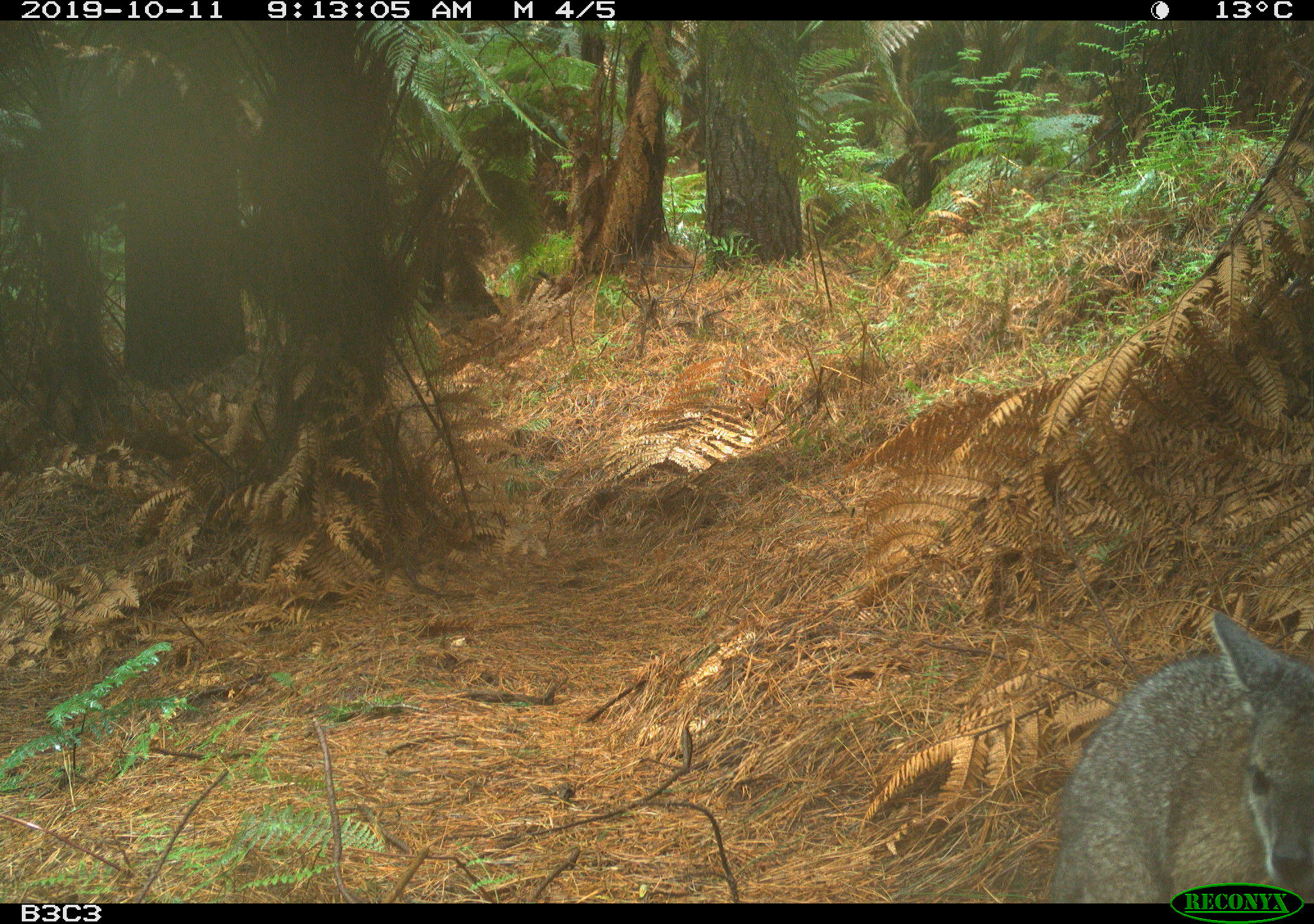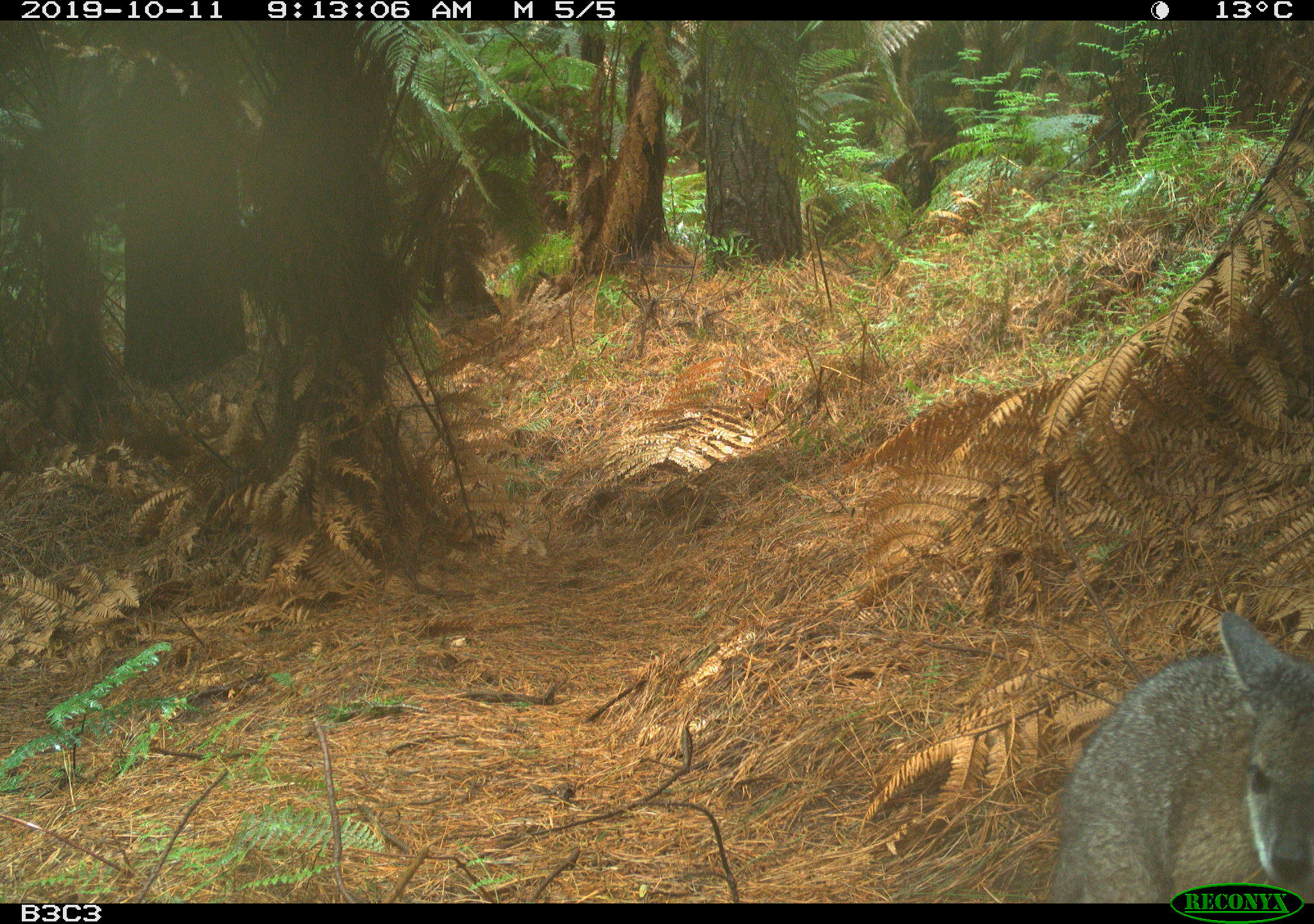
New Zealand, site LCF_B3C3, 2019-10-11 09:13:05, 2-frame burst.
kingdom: Animalia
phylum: Chordata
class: Mammalia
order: Diprotodontia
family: Macropodidae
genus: Notamacropus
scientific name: Notamacropus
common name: wallaby